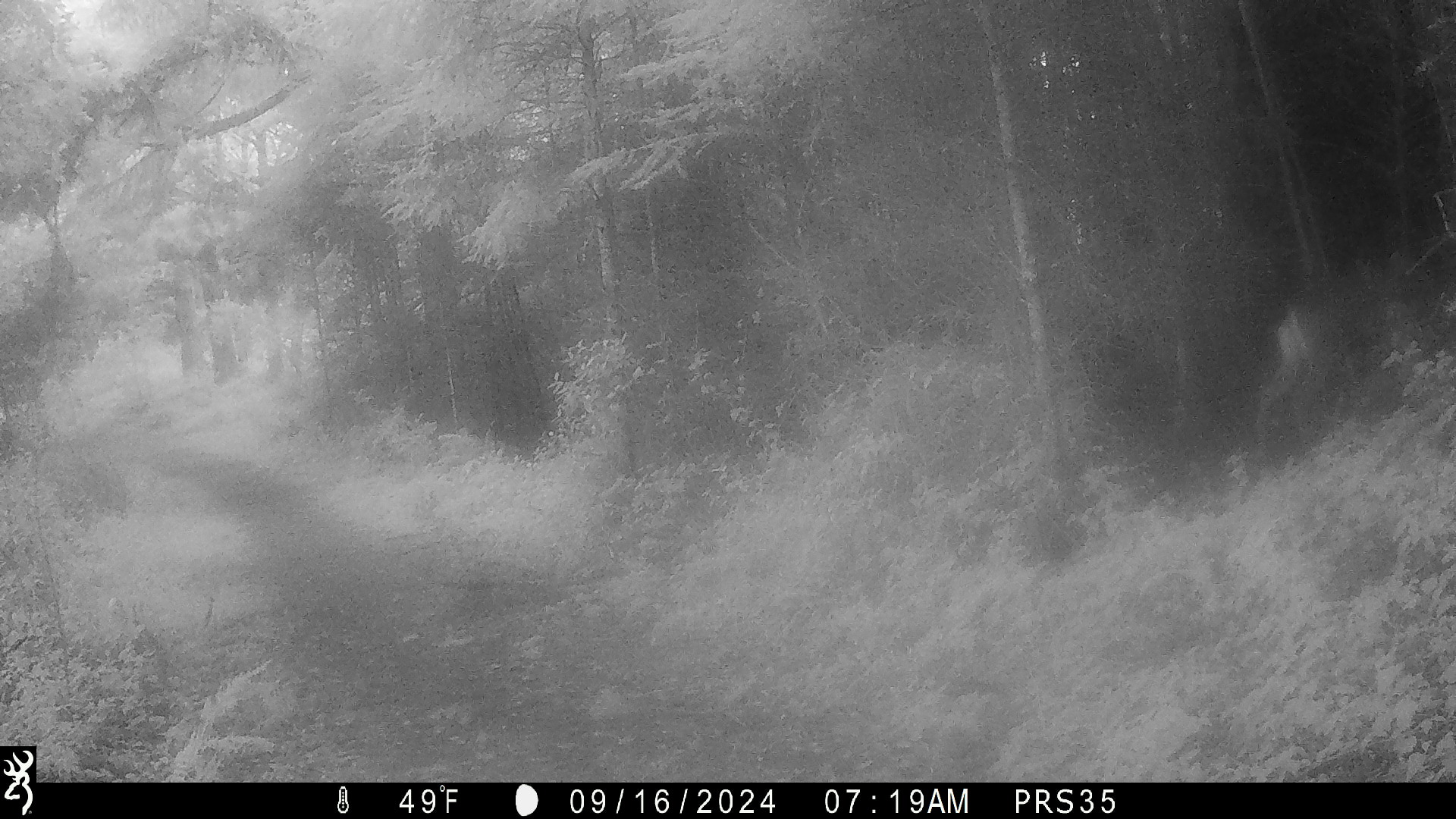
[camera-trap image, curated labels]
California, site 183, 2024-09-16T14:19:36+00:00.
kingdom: Animalia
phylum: Chordata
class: Mammalia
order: Artiodactyla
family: Cervidae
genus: Odocoileus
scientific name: Odocoileus hemionus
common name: mule deer